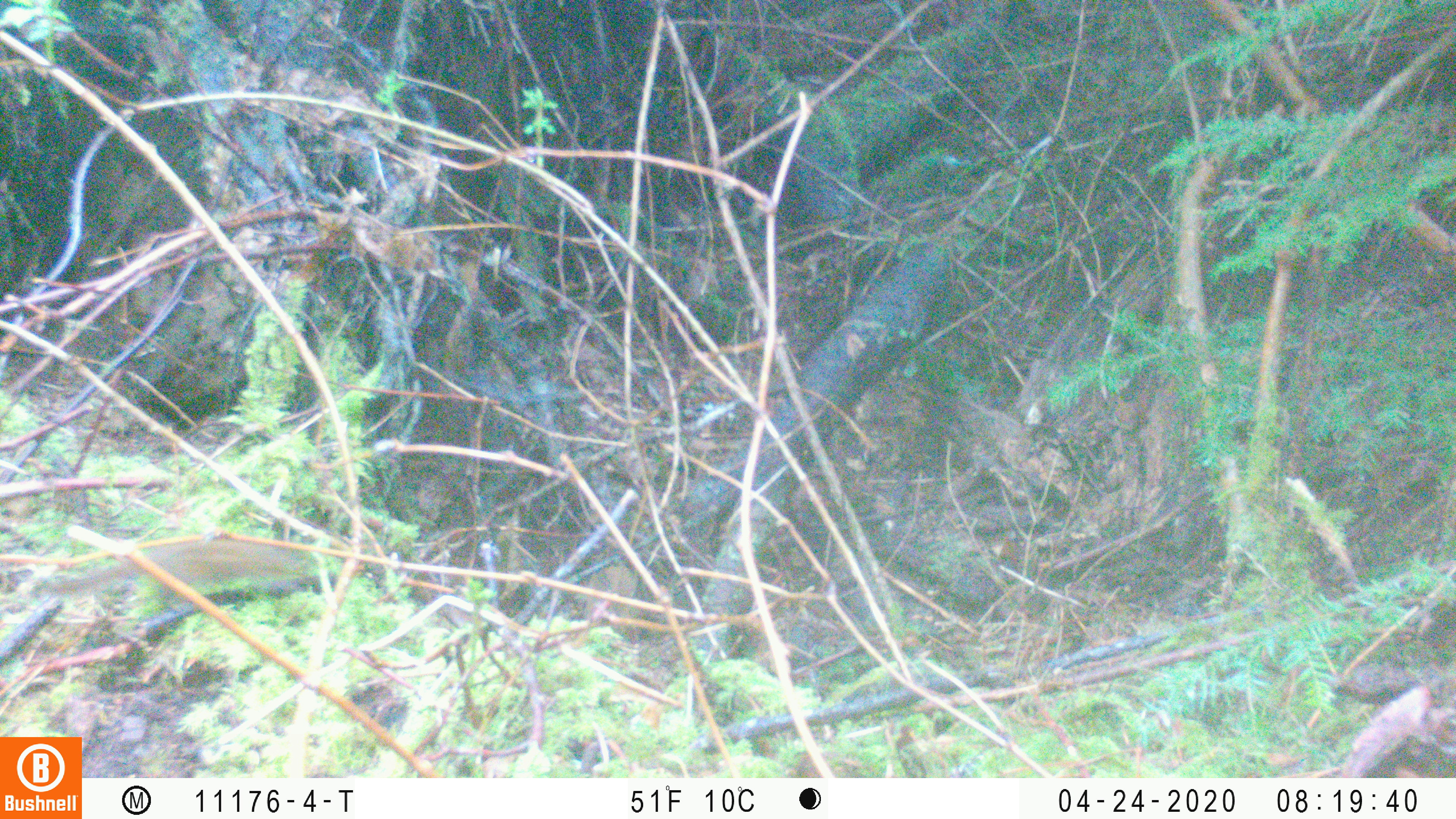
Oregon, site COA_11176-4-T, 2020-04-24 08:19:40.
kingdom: Animalia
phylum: Chordata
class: Mammalia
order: Rodentia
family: Sciuridae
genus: Neotamias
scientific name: Neotamias townsendii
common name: townsend's chipmunk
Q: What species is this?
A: Townsend's chipmunk (Neotamias townsendii).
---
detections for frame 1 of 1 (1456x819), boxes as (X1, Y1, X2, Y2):
townsend's chipmunk: (26, 528, 311, 617)